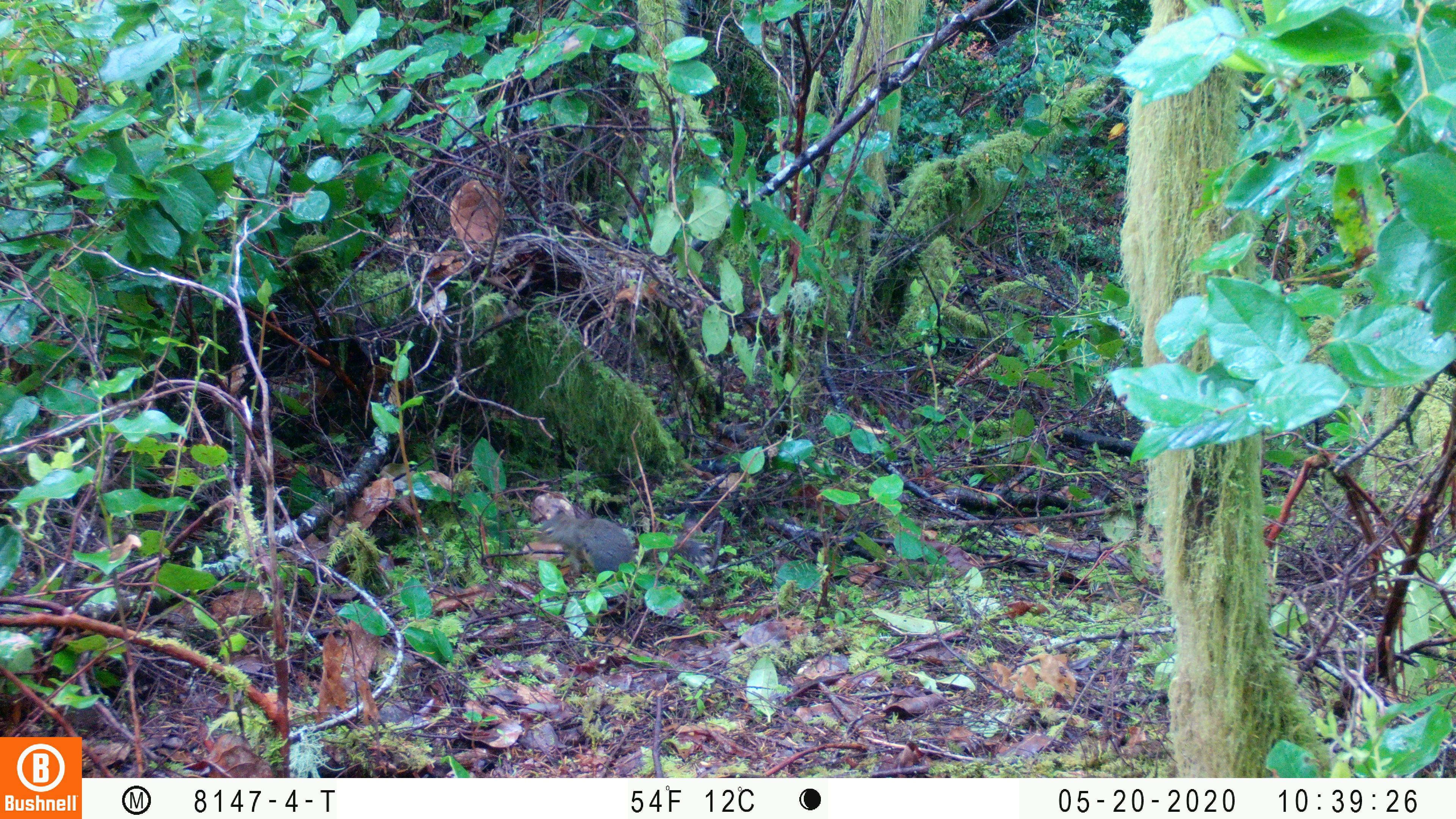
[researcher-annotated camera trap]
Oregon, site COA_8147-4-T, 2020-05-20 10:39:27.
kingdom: Animalia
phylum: Chordata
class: Mammalia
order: Rodentia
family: Sciuridae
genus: Tamiasciurus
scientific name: Tamiasciurus douglasii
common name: douglas squirrel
Douglas squirrel (Tamiasciurus douglasii).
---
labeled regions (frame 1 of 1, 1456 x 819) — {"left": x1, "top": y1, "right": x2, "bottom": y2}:
douglas squirrel: {"left": 533, "top": 507, "right": 646, "bottom": 572}